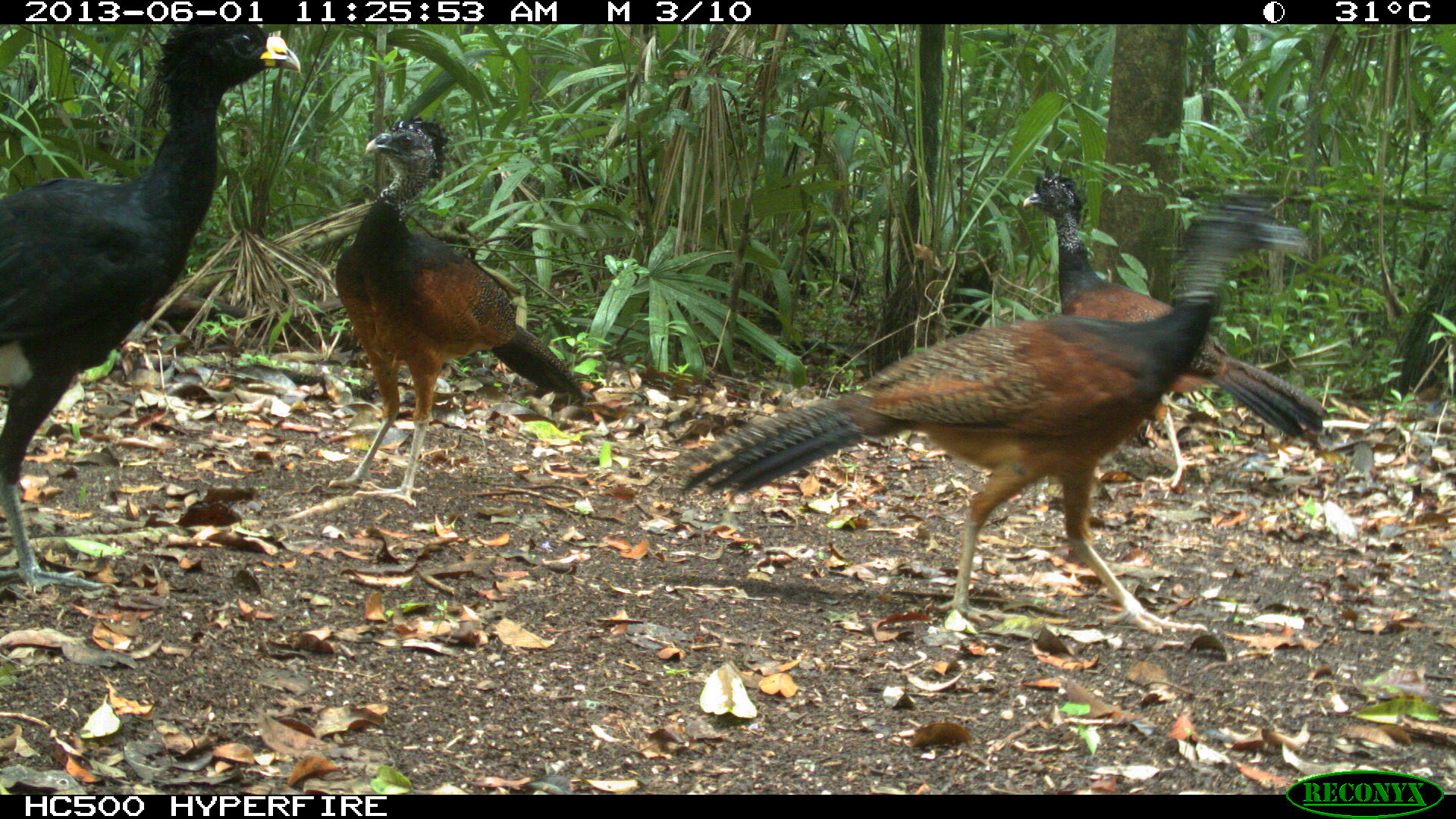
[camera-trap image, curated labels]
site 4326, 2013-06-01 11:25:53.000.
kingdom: Animalia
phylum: Chordata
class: Aves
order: Galliformes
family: Cracidae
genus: Crax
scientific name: Crax rubra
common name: great curassow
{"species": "Crax rubra (great curassow)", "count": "4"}